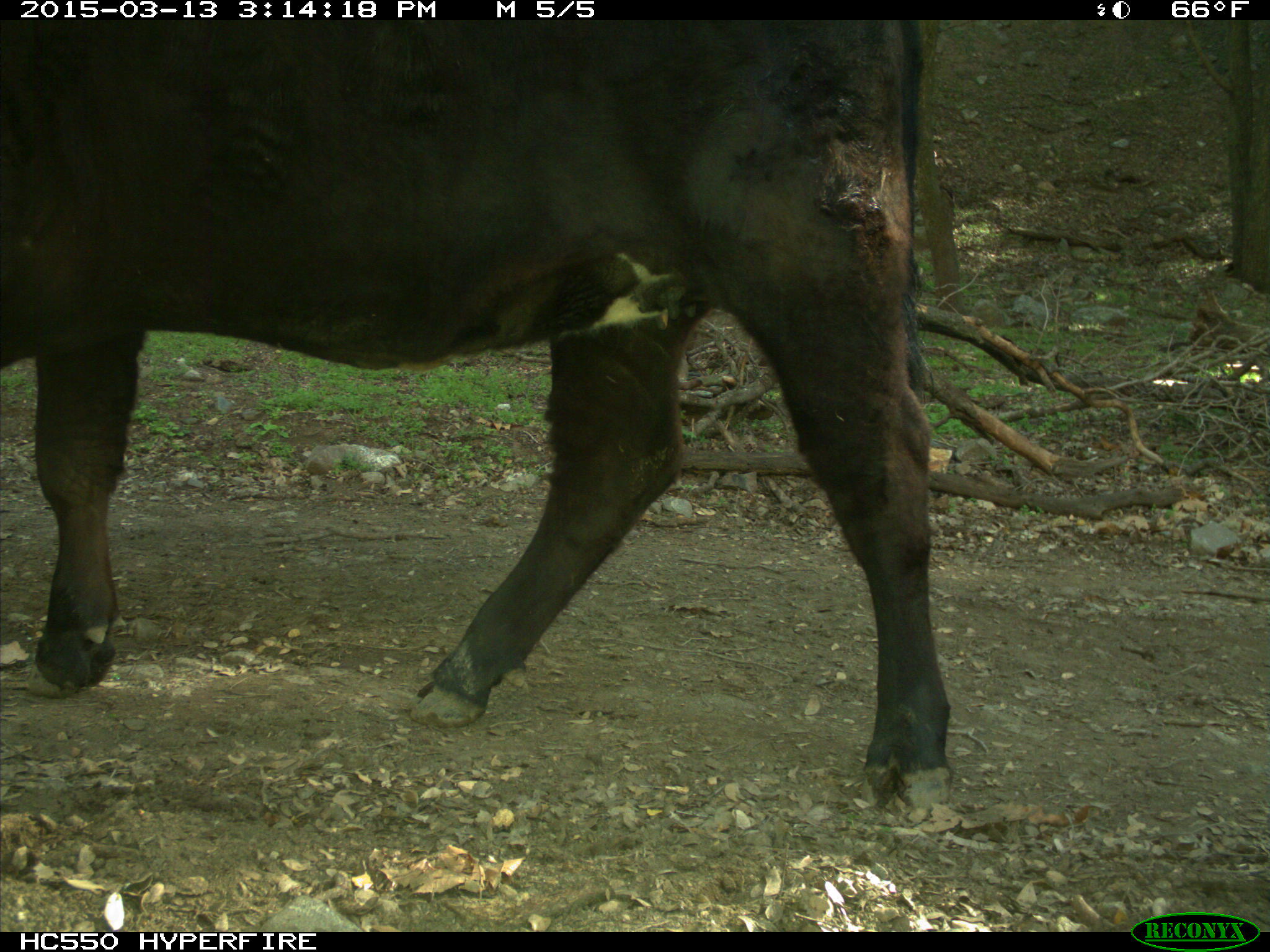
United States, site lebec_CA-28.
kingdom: Animalia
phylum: Chordata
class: Mammalia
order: Artiodactyla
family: Bovidae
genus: Bos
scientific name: Bos taurus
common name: domestic cow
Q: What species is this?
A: Bos taurus (domestic cow).